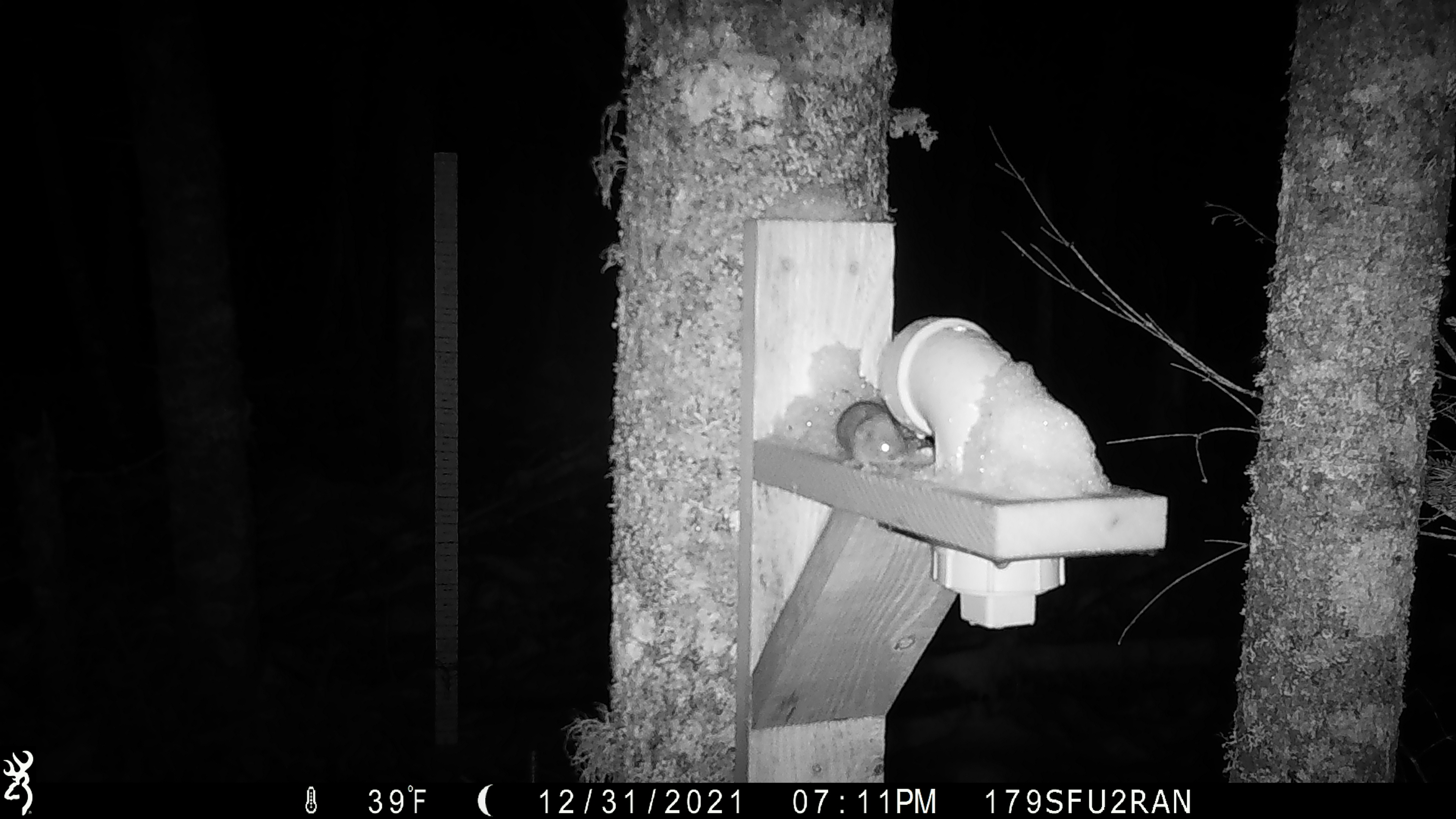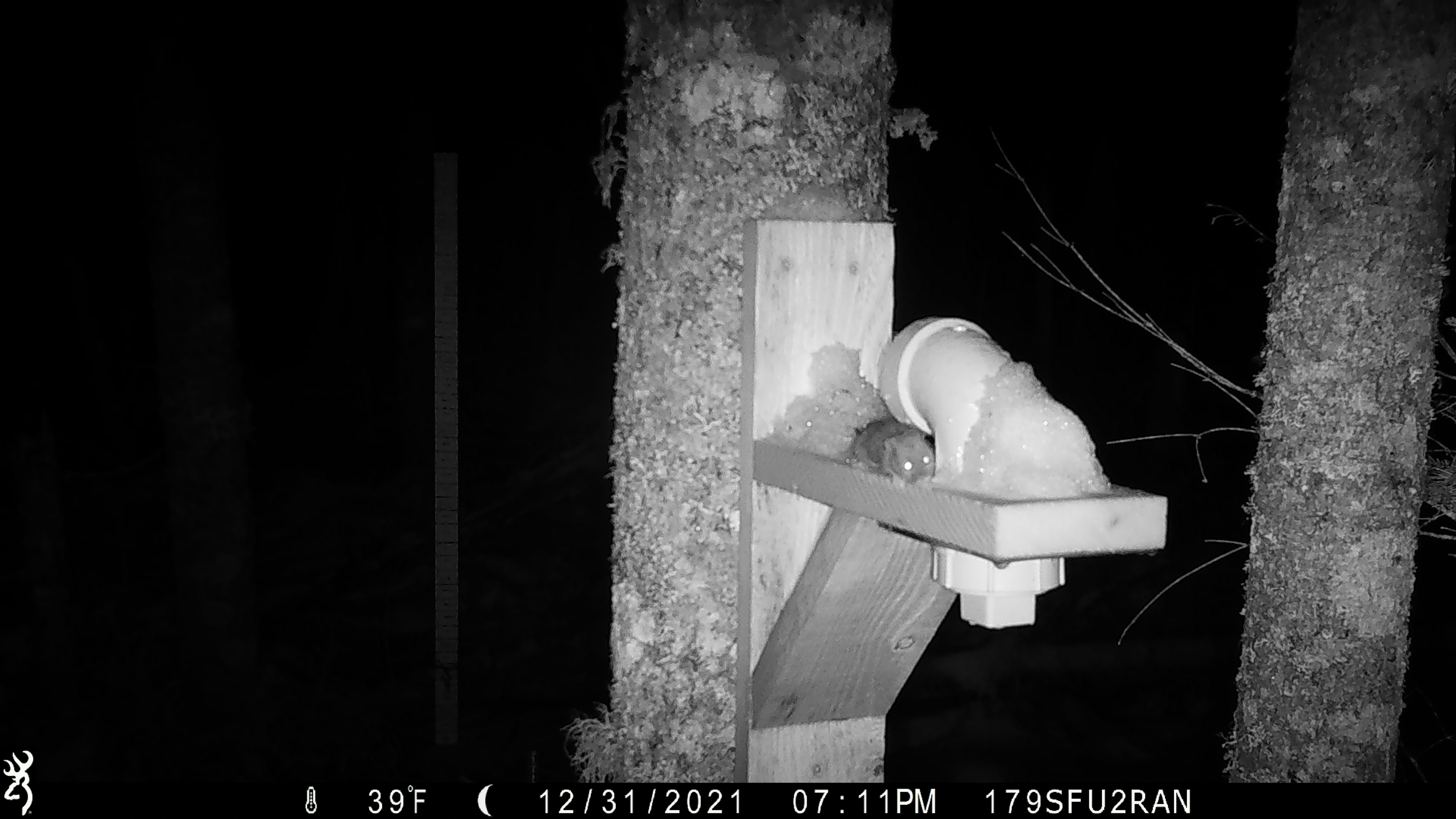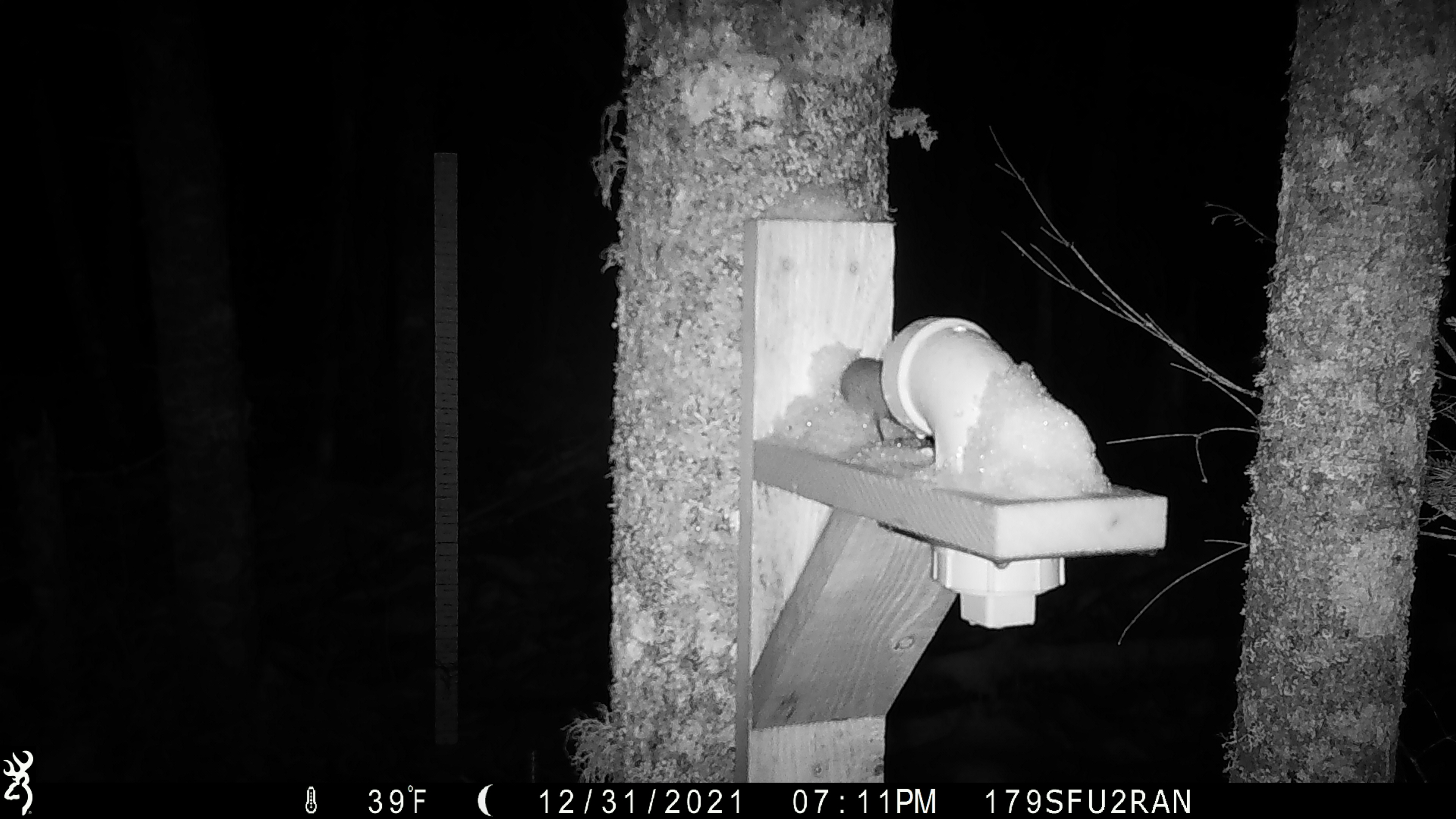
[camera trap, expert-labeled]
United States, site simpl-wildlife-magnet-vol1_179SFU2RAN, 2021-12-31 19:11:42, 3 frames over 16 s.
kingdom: Animalia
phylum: Chordata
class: Mammalia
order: Rodentia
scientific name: Rodentia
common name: mouse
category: mouse sp.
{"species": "mouse sp. (mouse) (Rodentia)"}